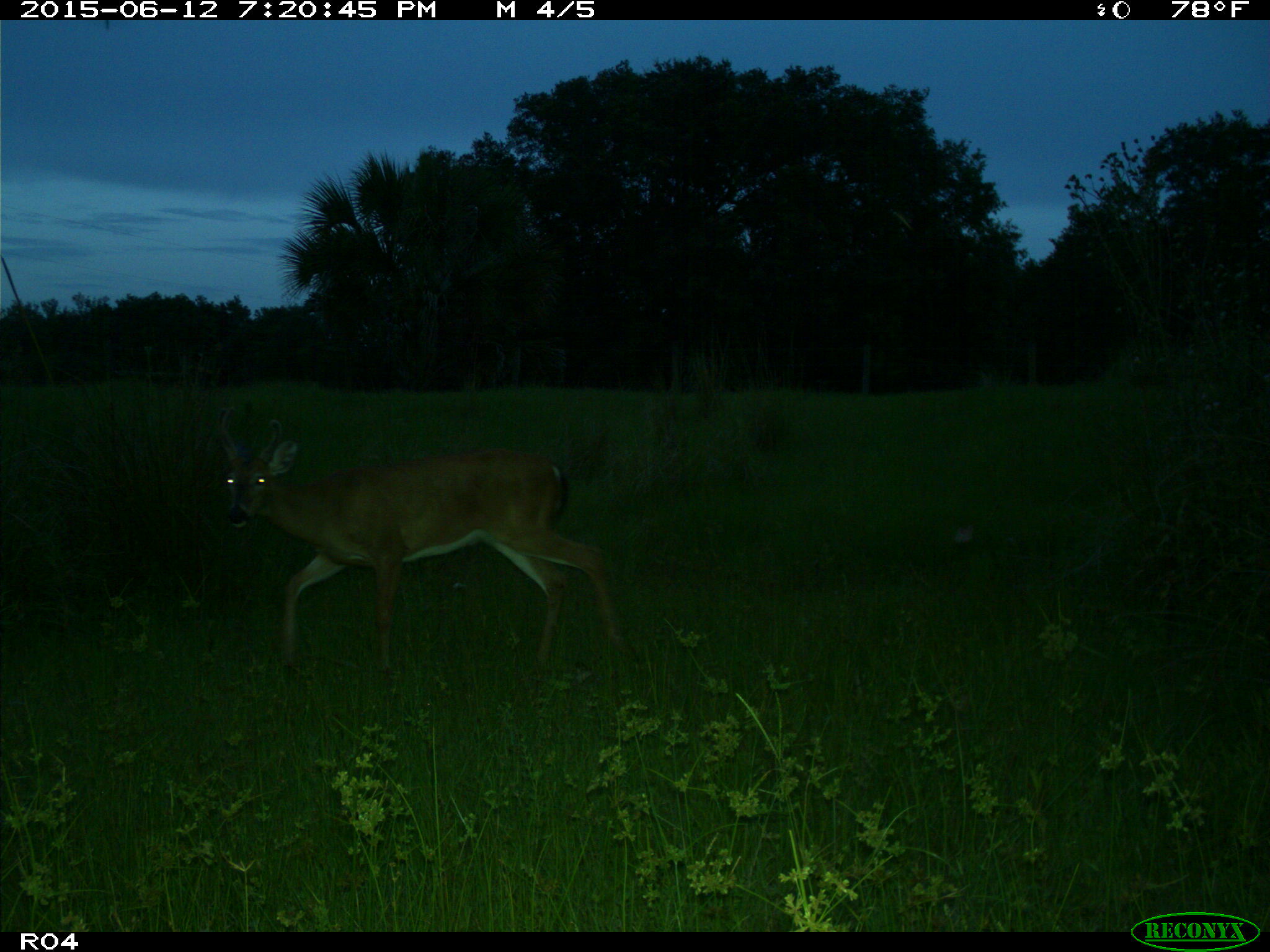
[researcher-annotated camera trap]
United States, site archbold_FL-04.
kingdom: Animalia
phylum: Chordata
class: Mammalia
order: Artiodactyla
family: Cervidae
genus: Odocoileus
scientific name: Odocoileus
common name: deer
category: unidentified deer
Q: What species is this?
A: Unidentified deer (deer) (Odocoileus).